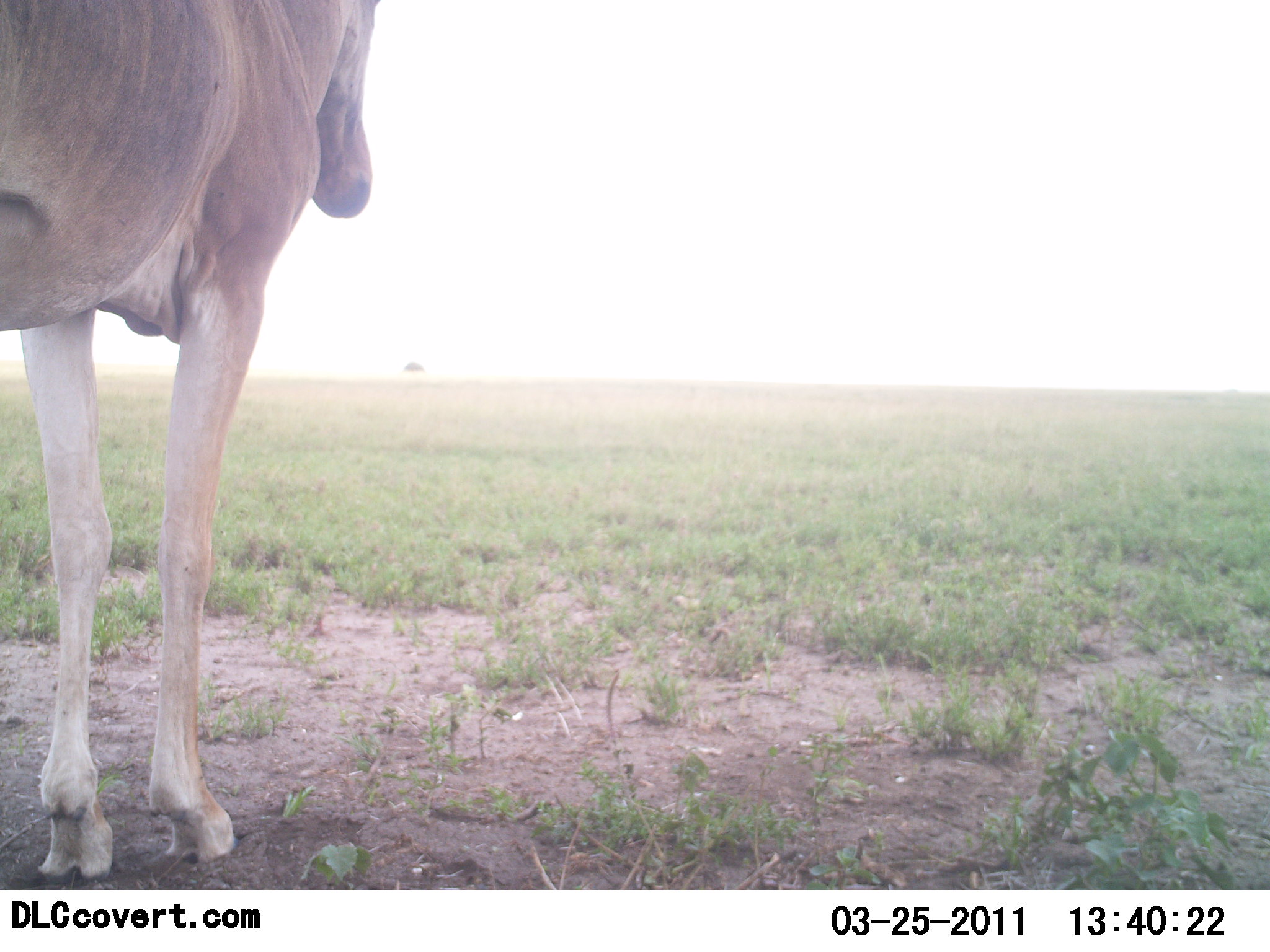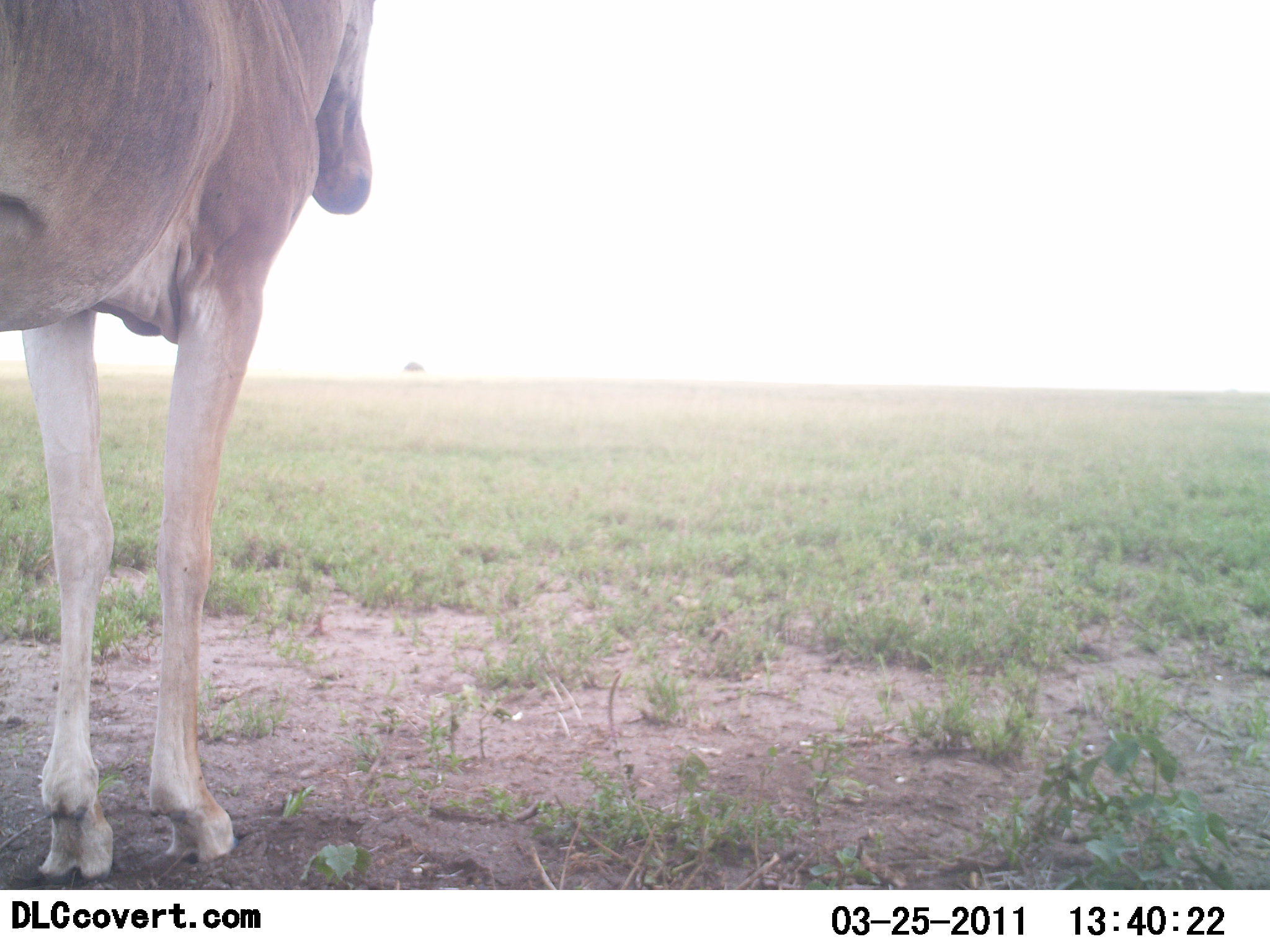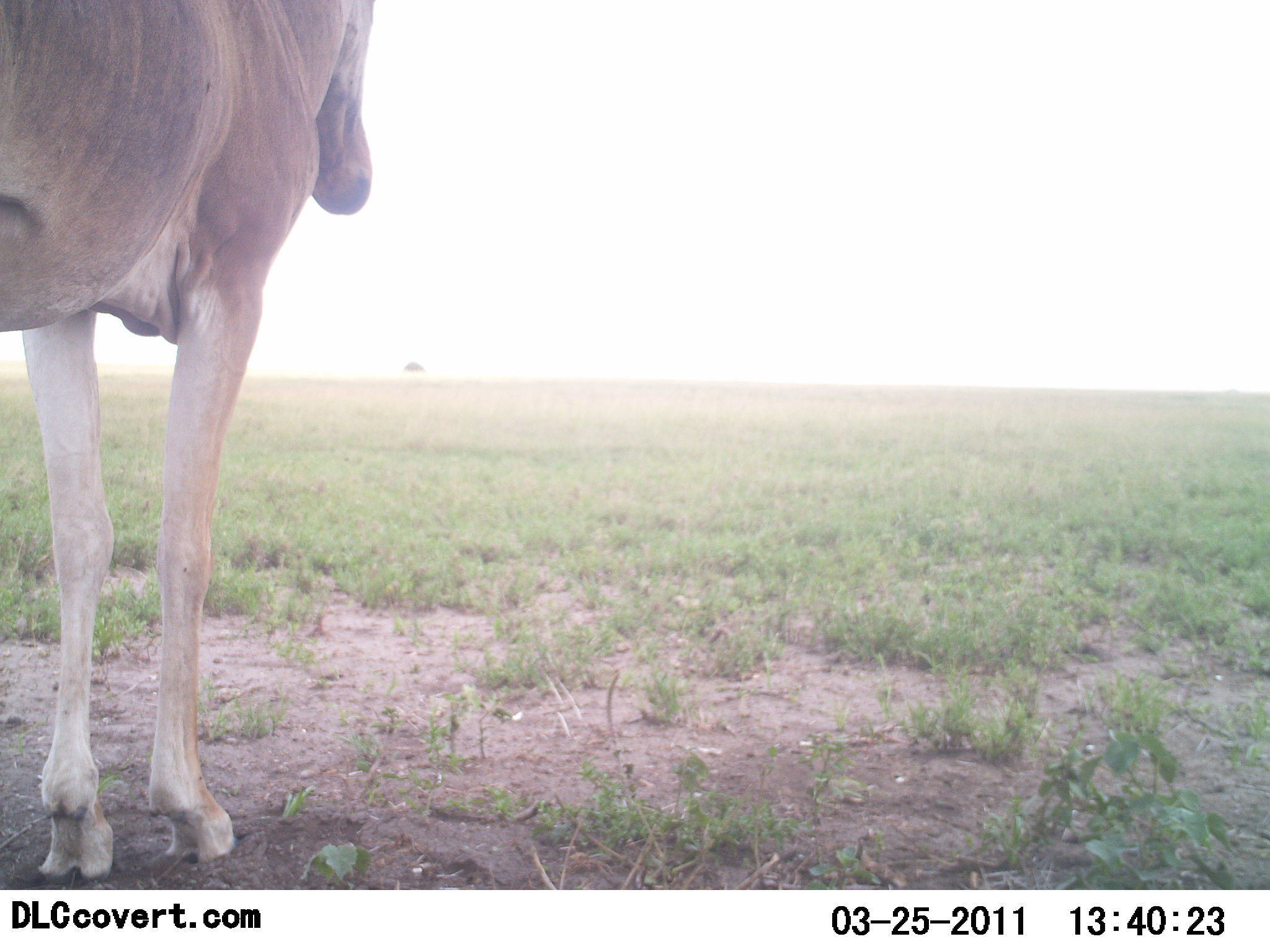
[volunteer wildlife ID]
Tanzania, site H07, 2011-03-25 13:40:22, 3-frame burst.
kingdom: Animalia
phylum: Chordata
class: Mammalia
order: Artiodactyla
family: Bovidae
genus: Alcelaphus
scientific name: Alcelaphus buselaphus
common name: hartebeest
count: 1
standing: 100%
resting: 0%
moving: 0%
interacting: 0%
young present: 0%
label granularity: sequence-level